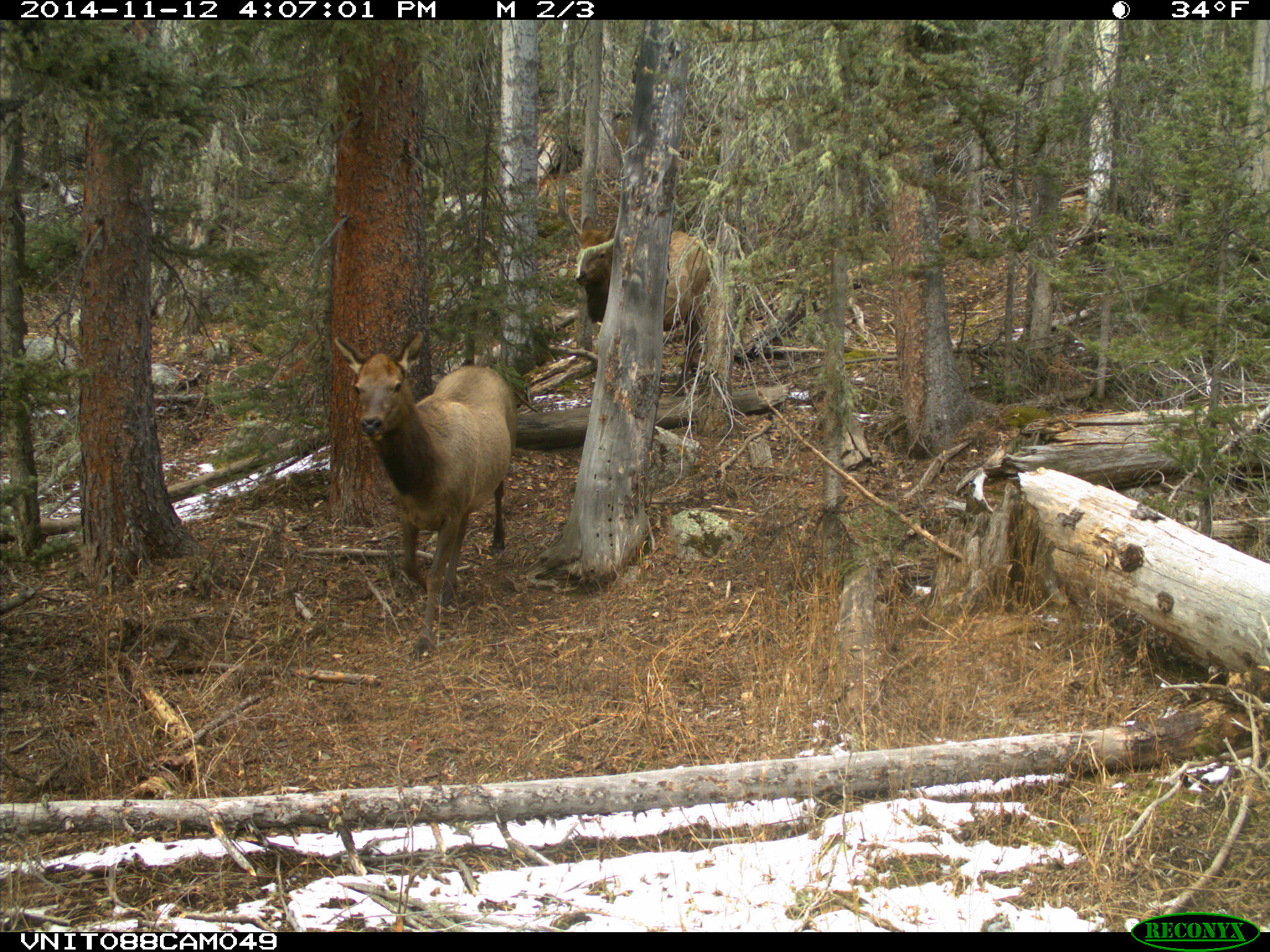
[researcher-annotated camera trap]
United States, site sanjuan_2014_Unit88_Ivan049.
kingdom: Animalia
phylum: Chordata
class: Mammalia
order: Artiodactyla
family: Cervidae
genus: Cervus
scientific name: Cervus elaphus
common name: red deer